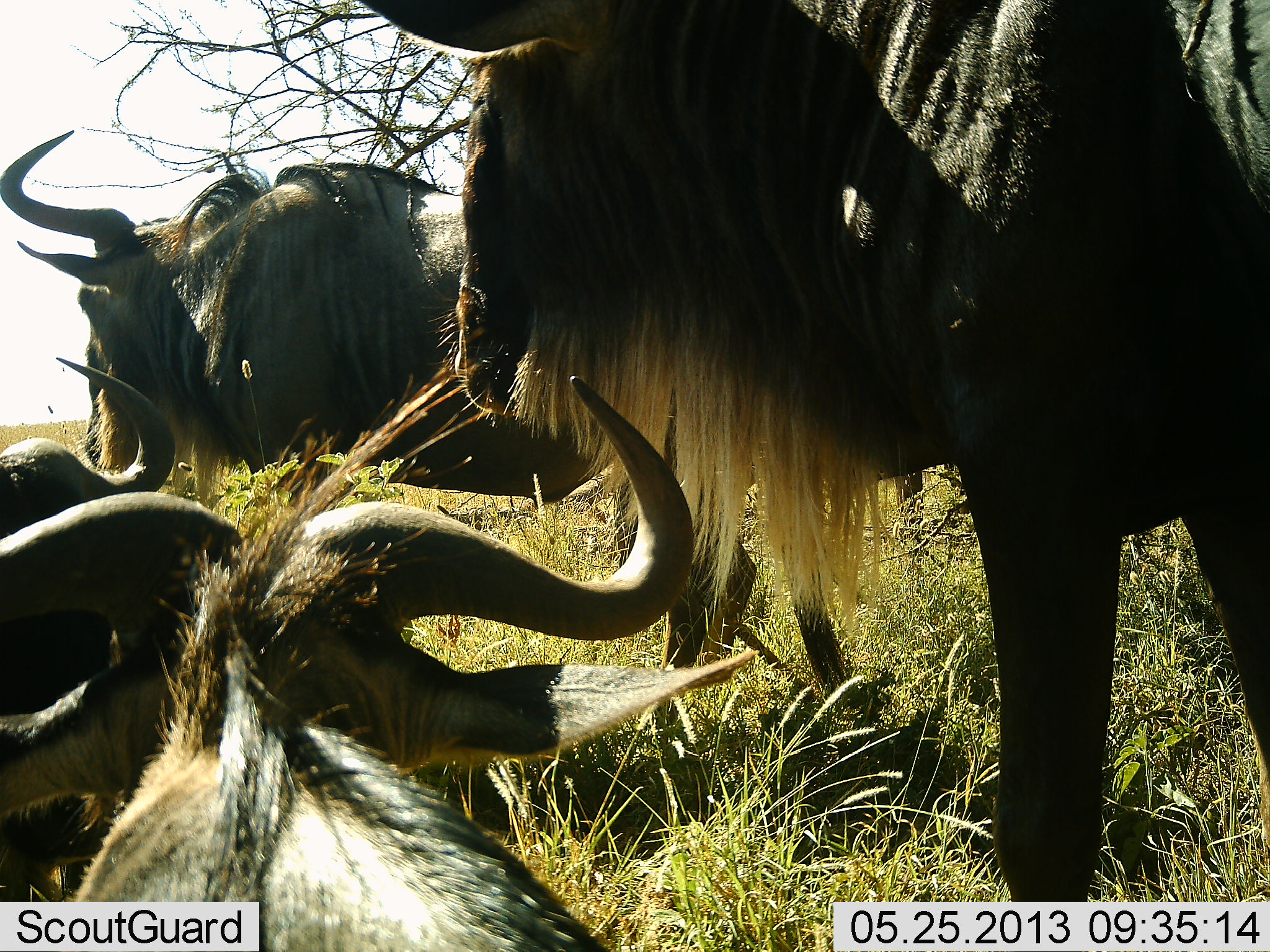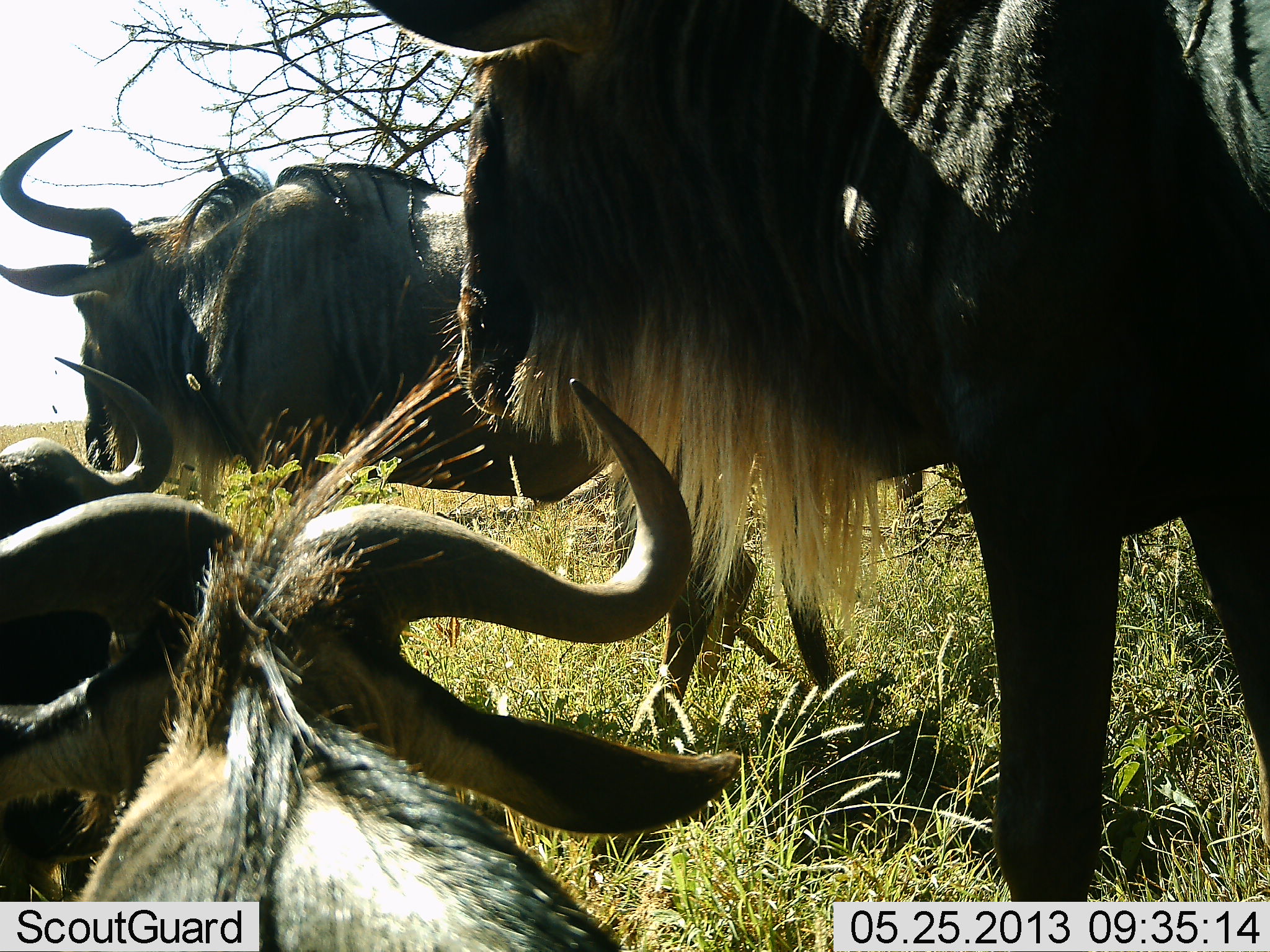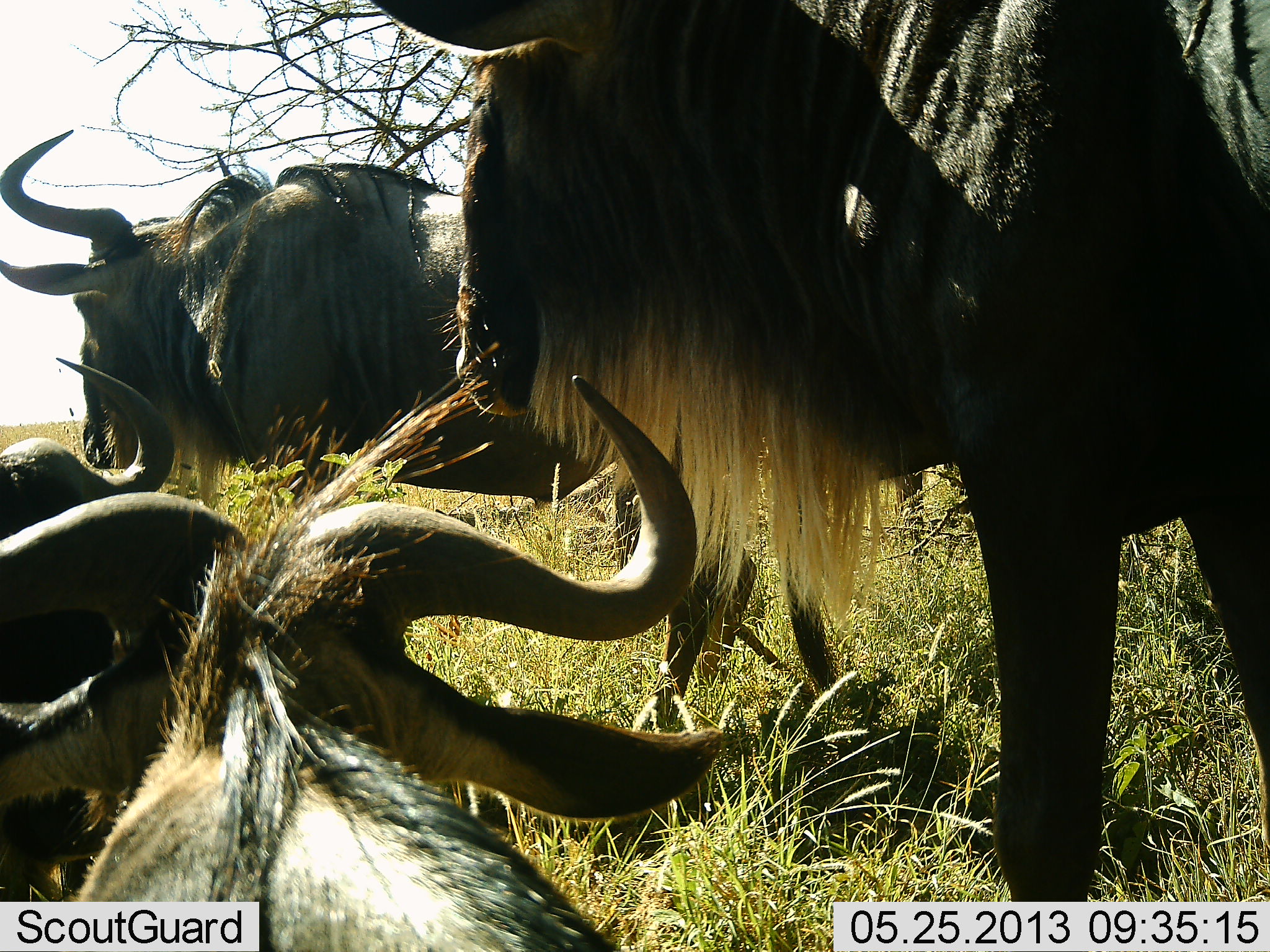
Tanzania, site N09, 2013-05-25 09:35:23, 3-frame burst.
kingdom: Animalia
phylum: Chordata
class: Mammalia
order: Artiodactyla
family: Bovidae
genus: Connochaetes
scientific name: Connochaetes taurinus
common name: blue wildebeest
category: wildebeest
Wildebeest (blue wildebeest) (Connochaetes taurinus), count 4. Behavior (volunteer vote fractions): standing 83%, resting 89%, moving 6%, interacting 0%. Young present (vote fraction): 0%. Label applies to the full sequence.